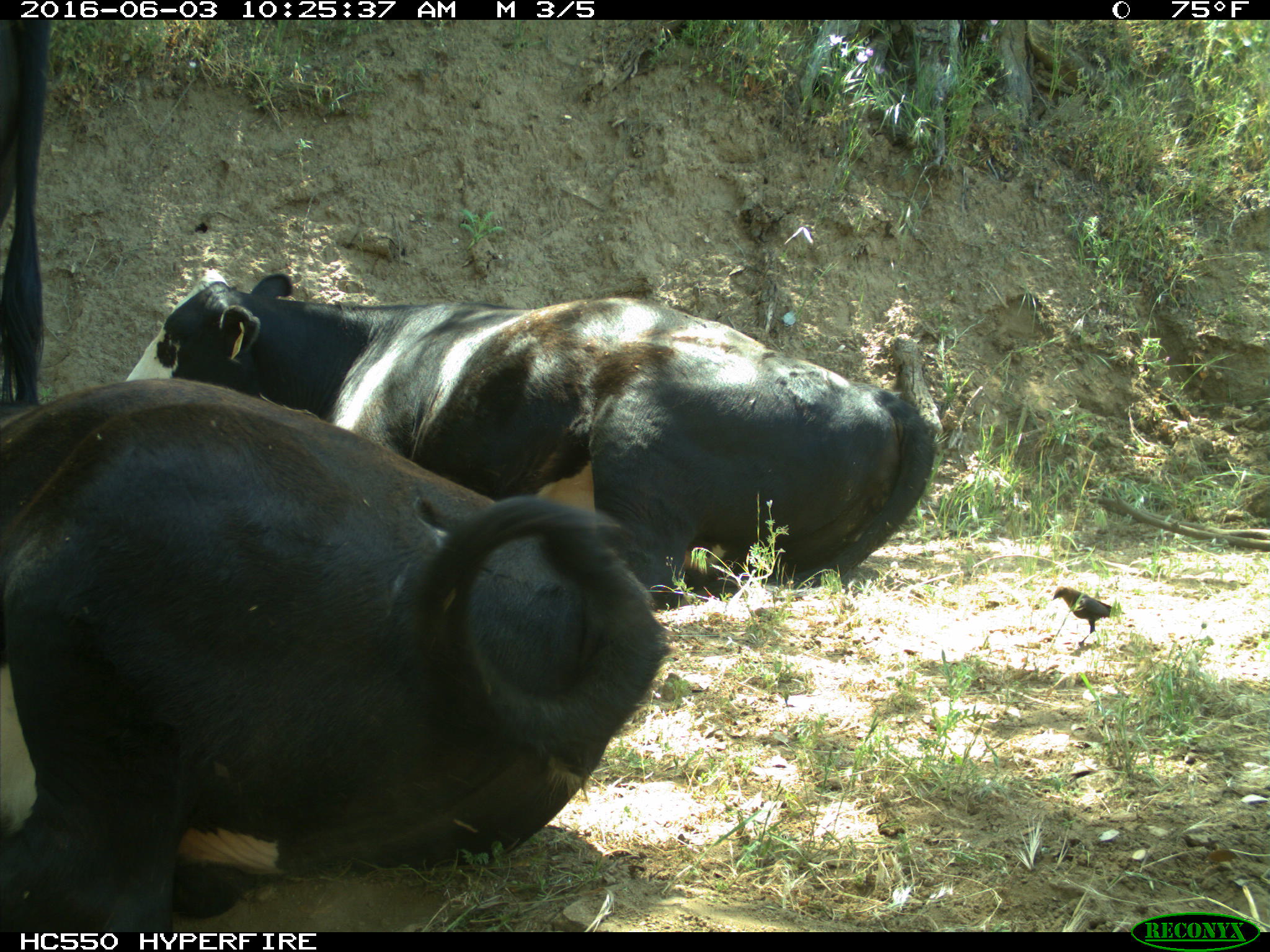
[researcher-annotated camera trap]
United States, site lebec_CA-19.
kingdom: Animalia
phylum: Chordata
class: Mammalia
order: Artiodactyla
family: Bovidae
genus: Bos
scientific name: Bos taurus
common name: domestic cow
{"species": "Bos taurus (domestic cow)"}